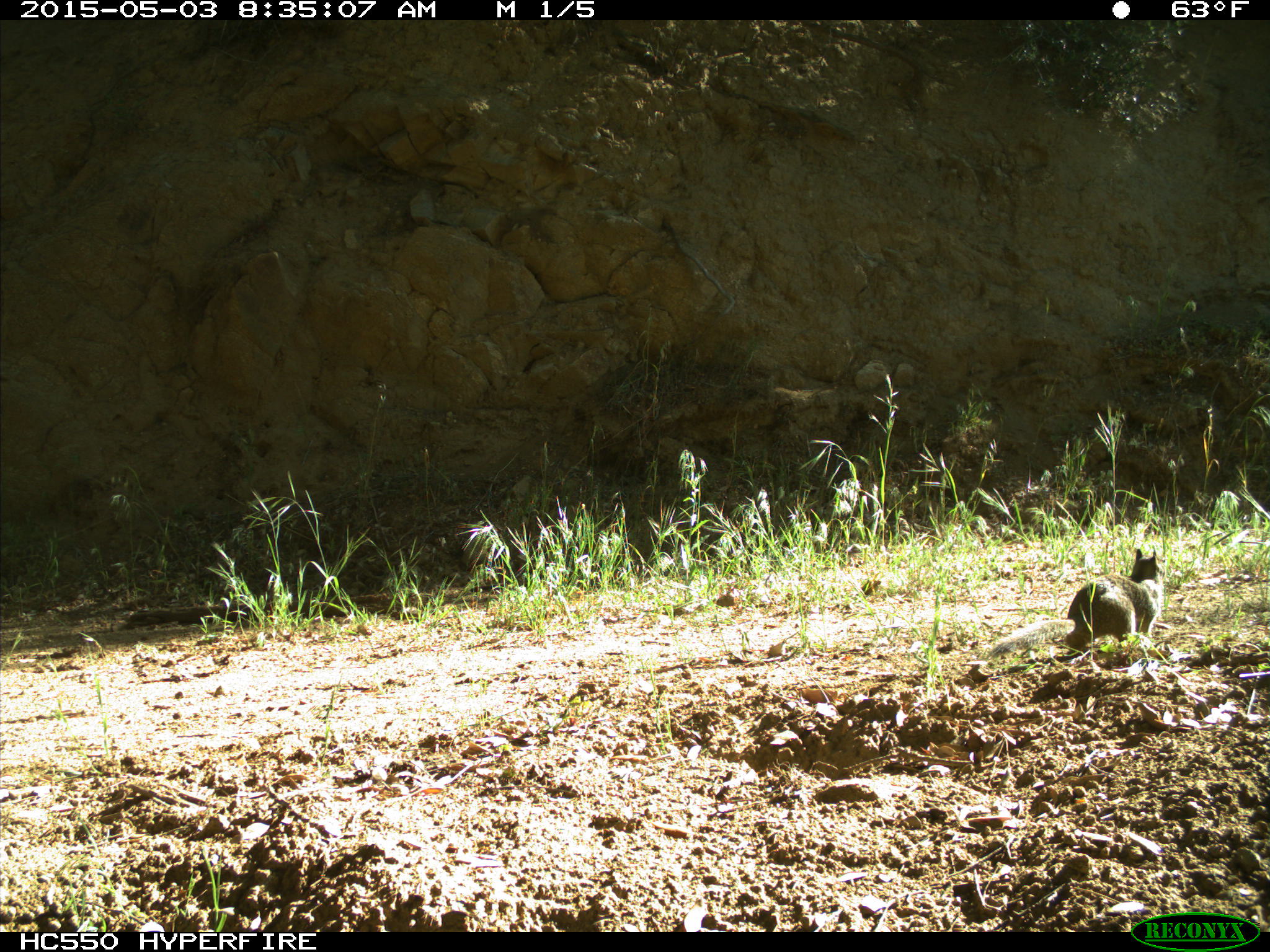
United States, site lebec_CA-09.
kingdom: Animalia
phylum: Chordata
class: Mammalia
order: Rodentia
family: Sciuridae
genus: Otospermophilus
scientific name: Otospermophilus beecheyi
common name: california ground squirrel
Otospermophilus beecheyi (california ground squirrel).